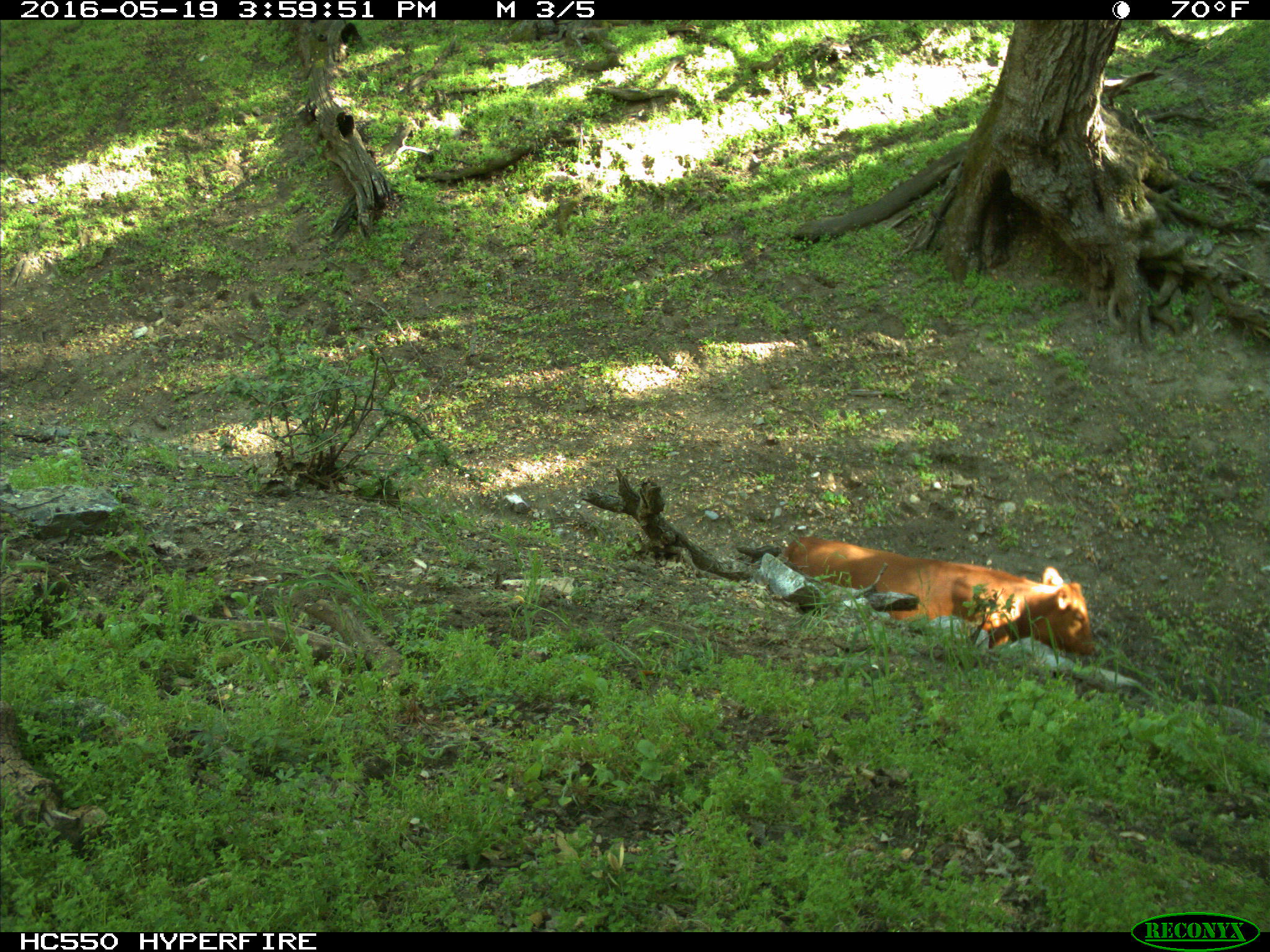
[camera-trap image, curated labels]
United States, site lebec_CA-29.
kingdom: Animalia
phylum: Chordata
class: Mammalia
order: Artiodactyla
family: Bovidae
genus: Bos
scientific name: Bos taurus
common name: domestic cow